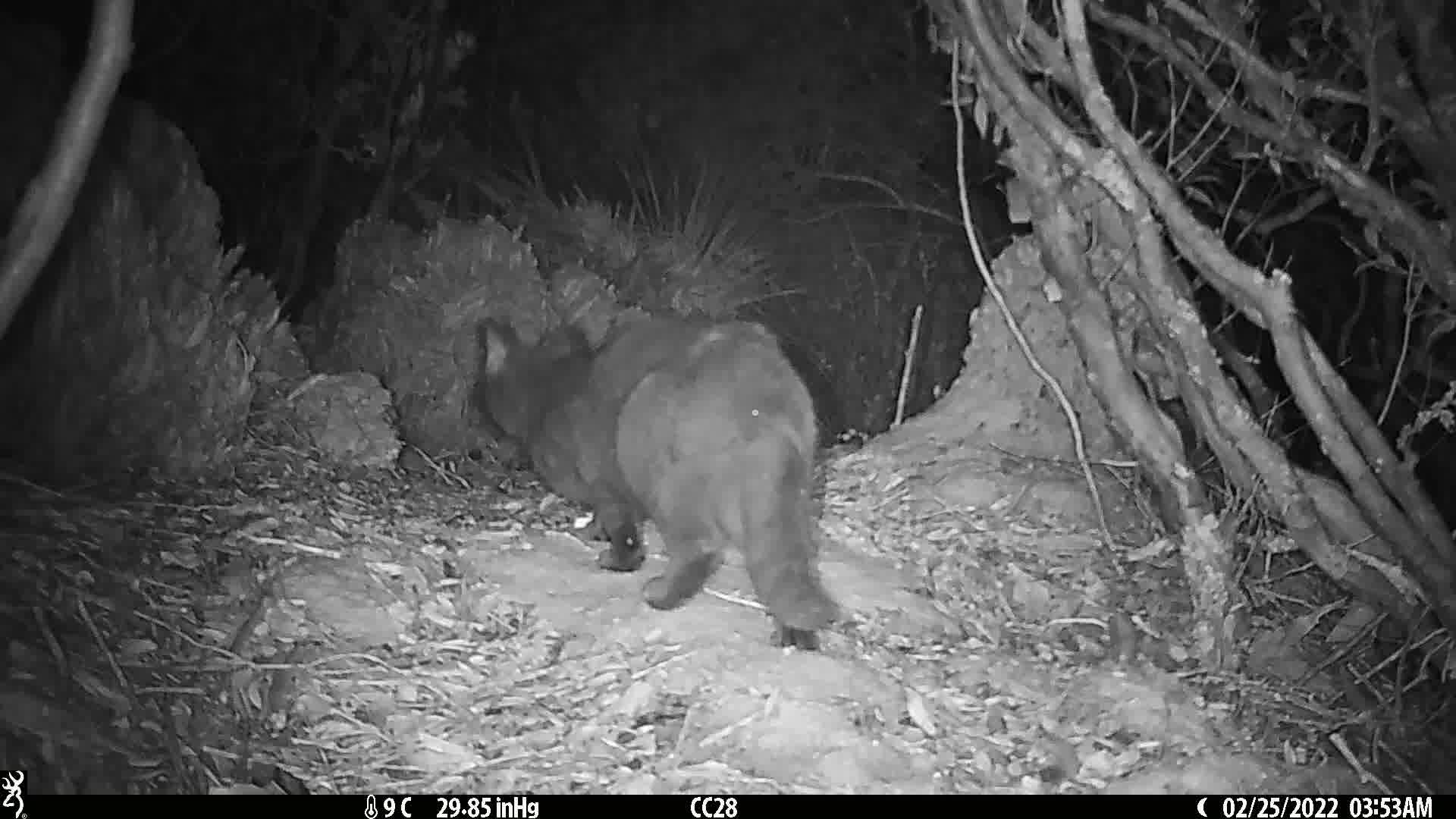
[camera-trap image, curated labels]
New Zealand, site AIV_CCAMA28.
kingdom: Animalia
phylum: Chordata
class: Mammalia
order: Carnivora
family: Felidae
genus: Felis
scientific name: Felis catus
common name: domestic cat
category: cat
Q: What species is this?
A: Cat (domestic cat) (Felis catus).